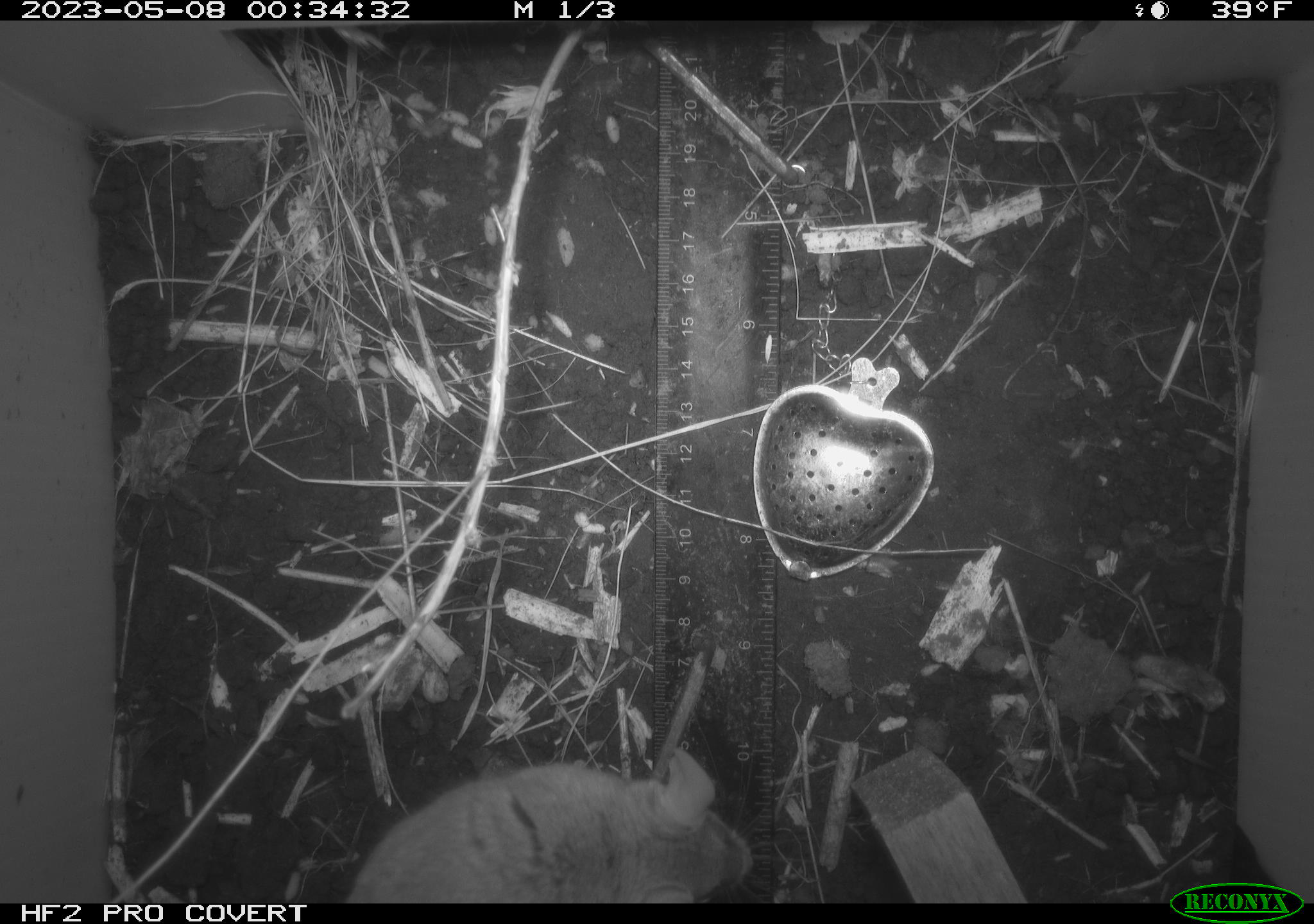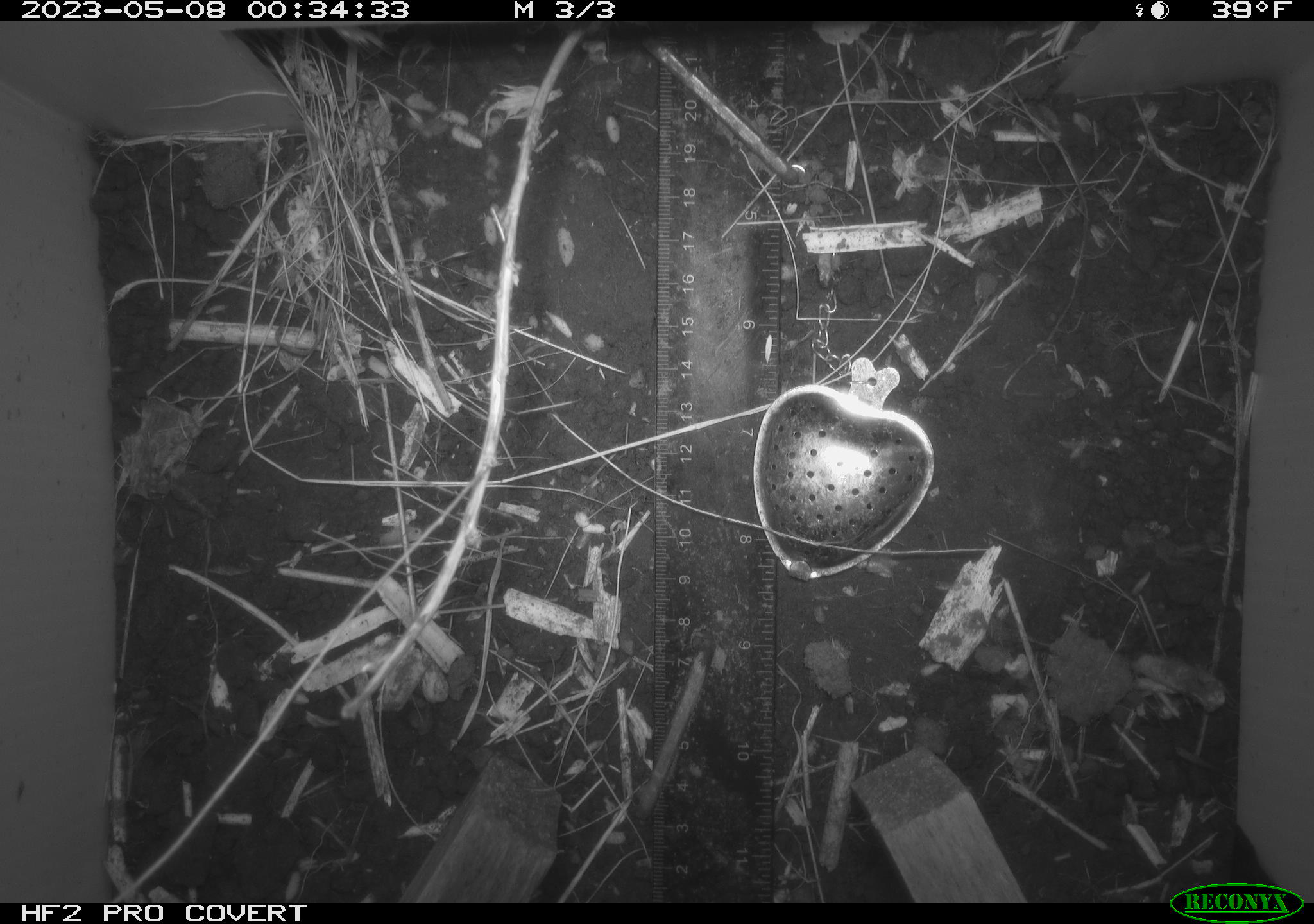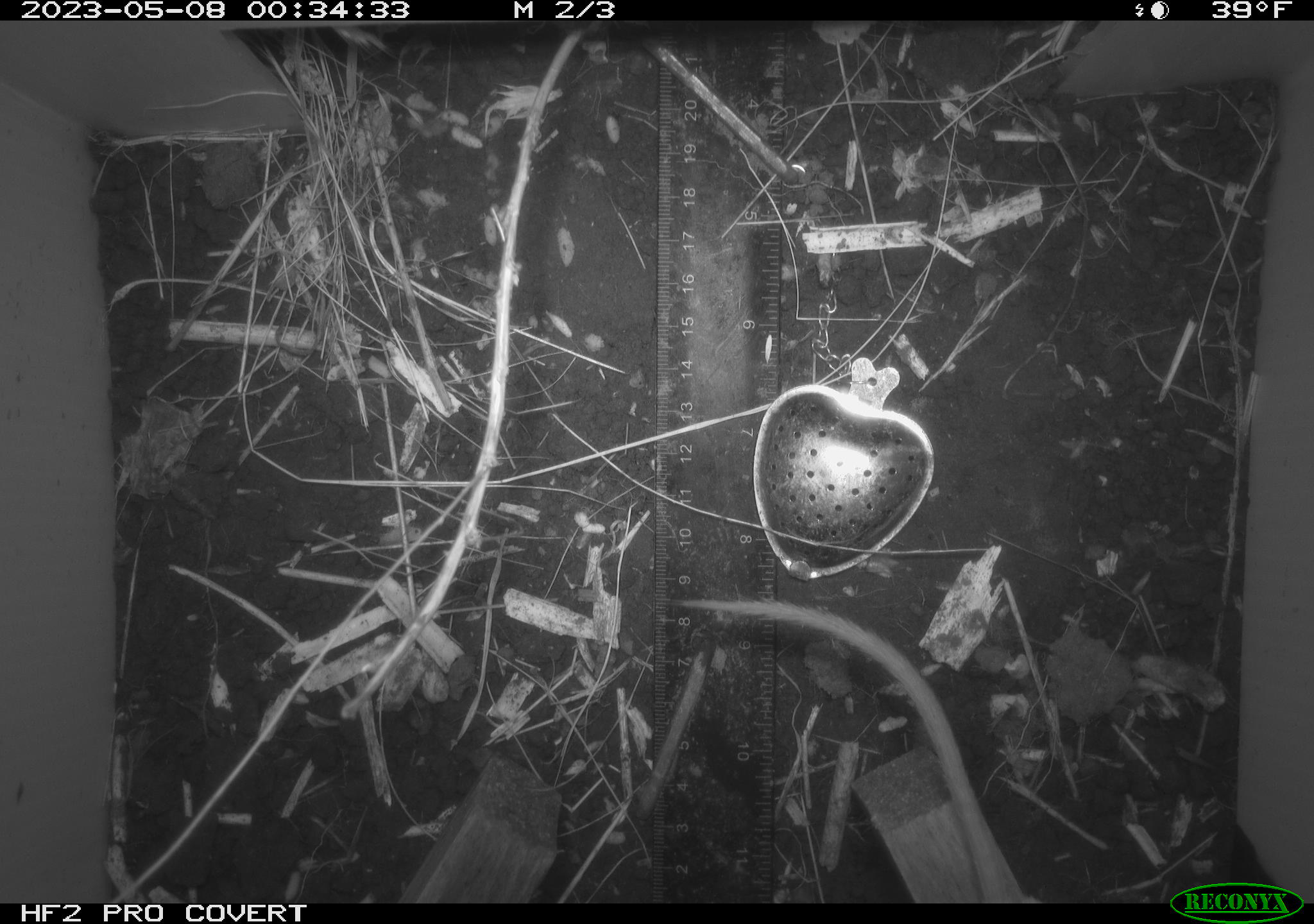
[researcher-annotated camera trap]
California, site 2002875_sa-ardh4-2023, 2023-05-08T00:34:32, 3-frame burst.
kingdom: Animalia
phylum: Chordata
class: Mammalia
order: Rodentia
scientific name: Rodentia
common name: mouse species